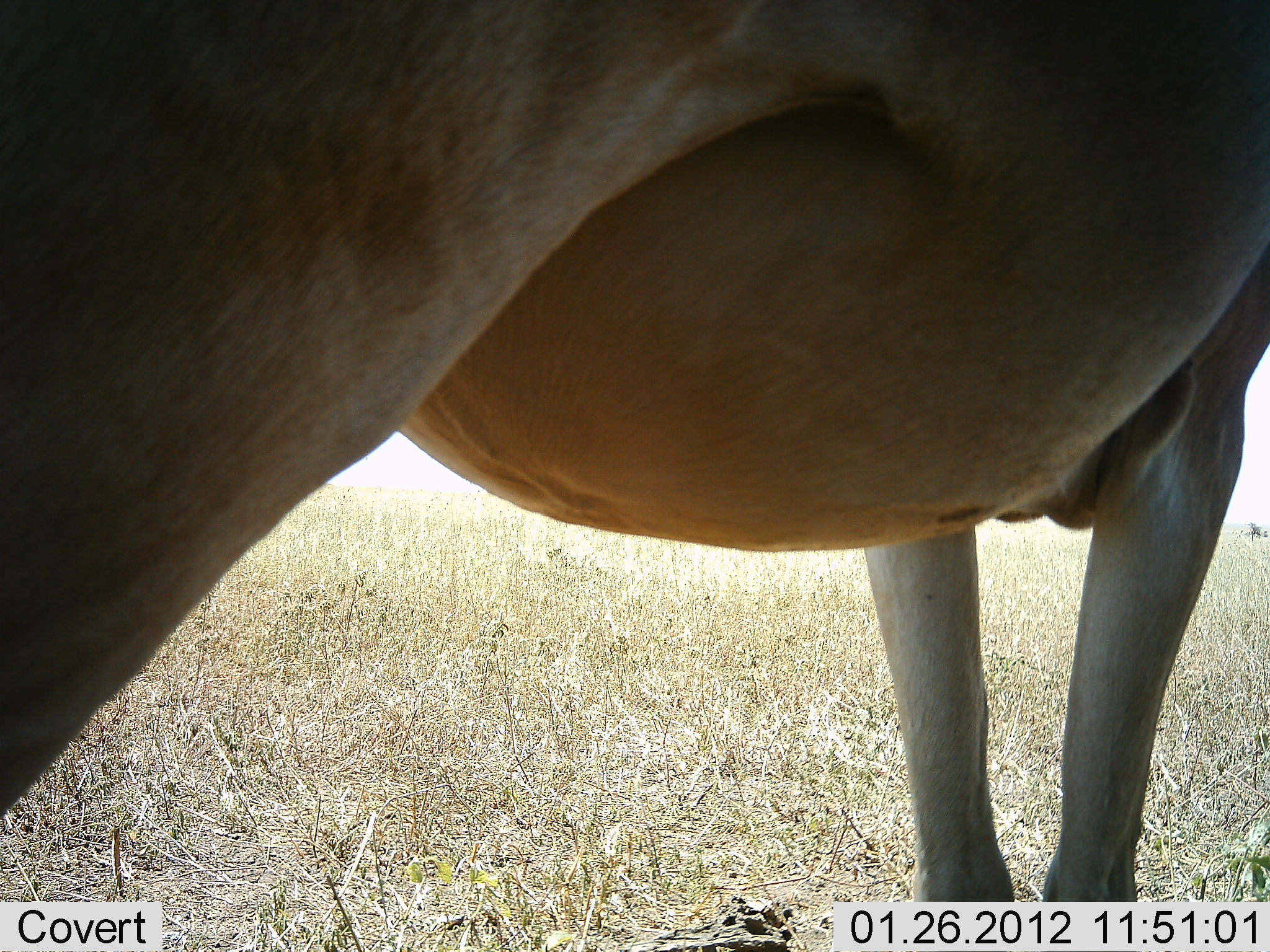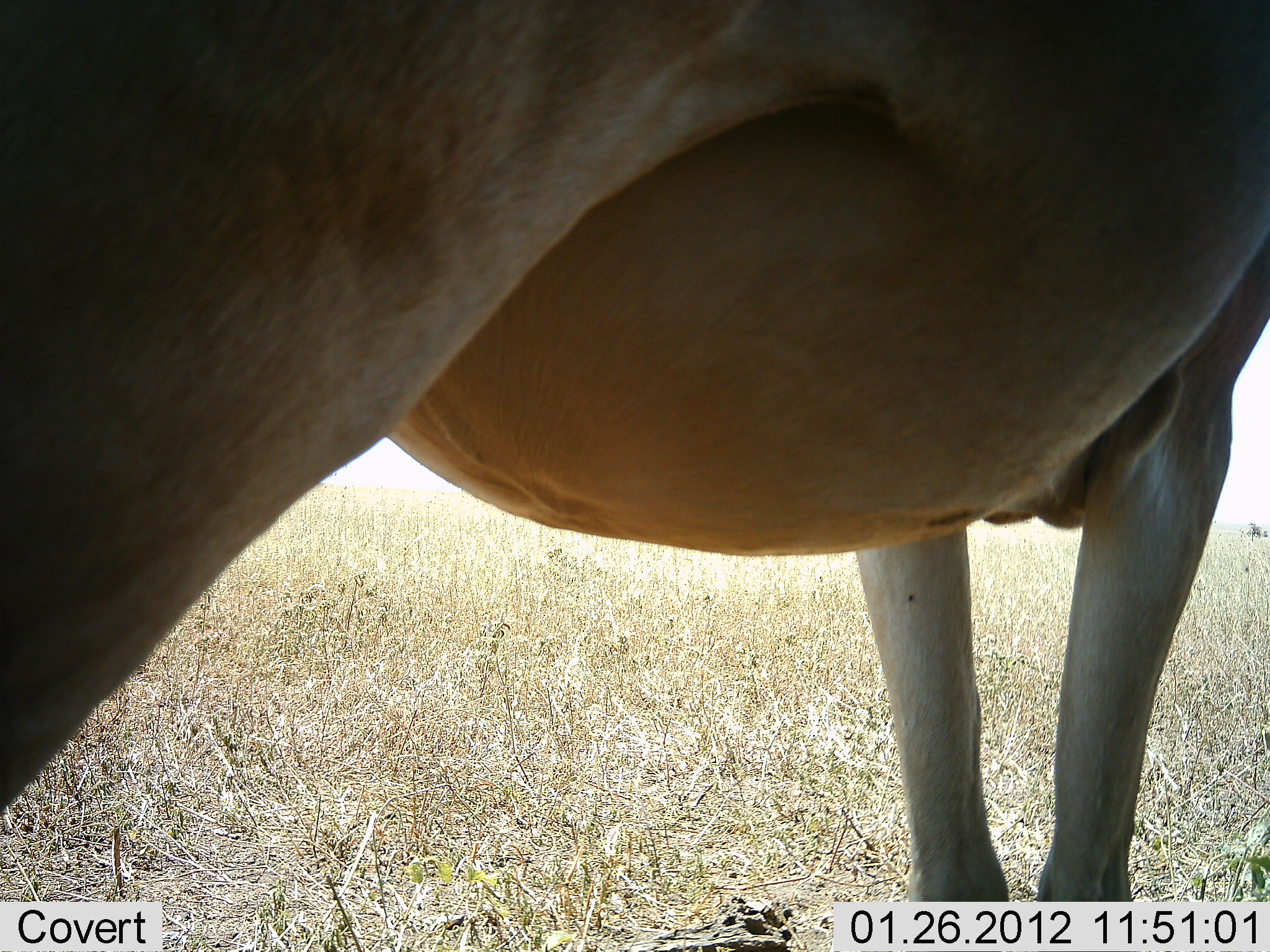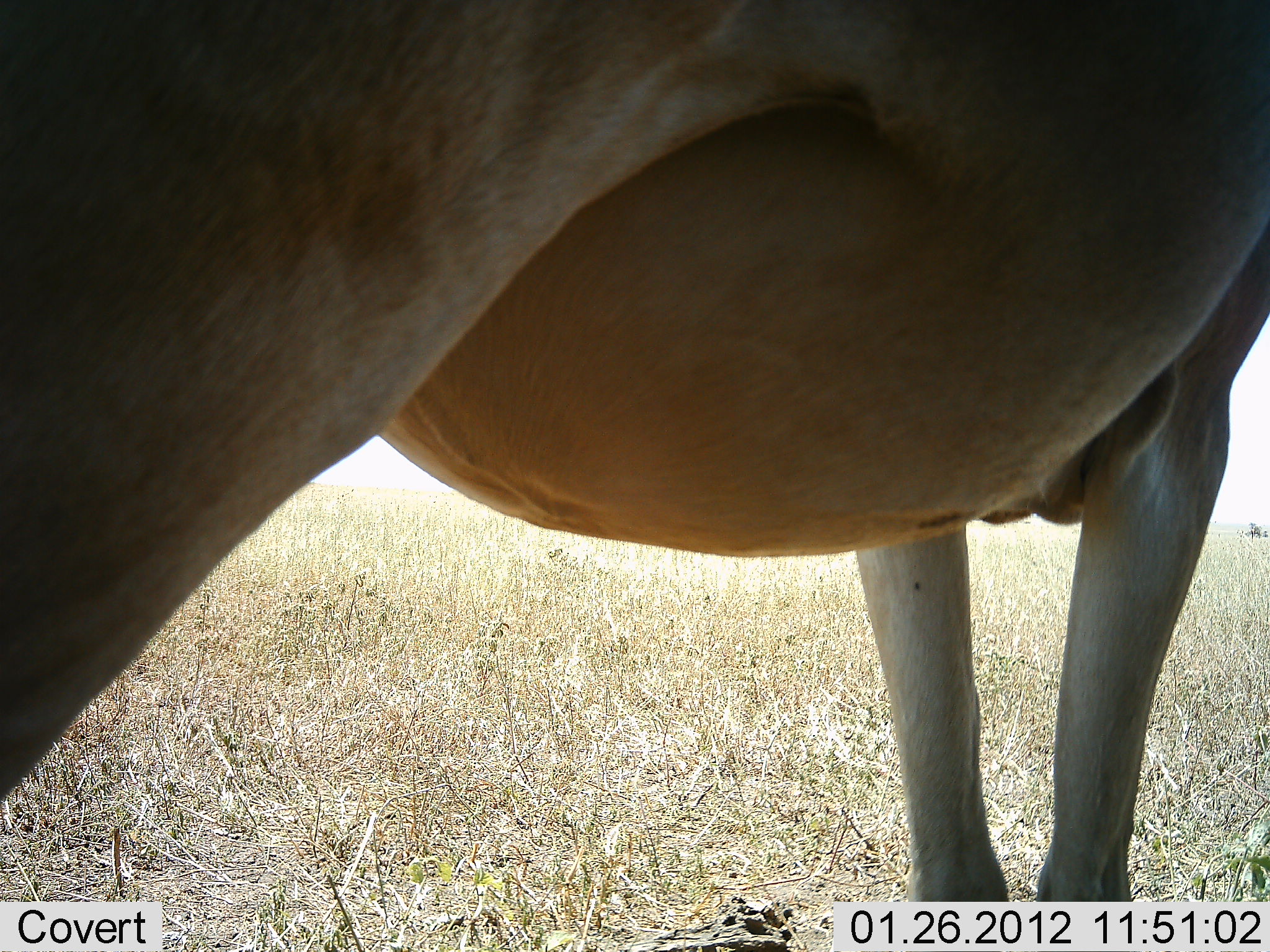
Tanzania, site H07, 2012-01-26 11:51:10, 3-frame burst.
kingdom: Animalia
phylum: Chordata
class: Mammalia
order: Artiodactyla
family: Bovidae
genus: Alcelaphus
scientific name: Alcelaphus buselaphus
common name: hartebeest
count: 1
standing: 100%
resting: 0%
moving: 0%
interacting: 0%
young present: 0%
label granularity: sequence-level